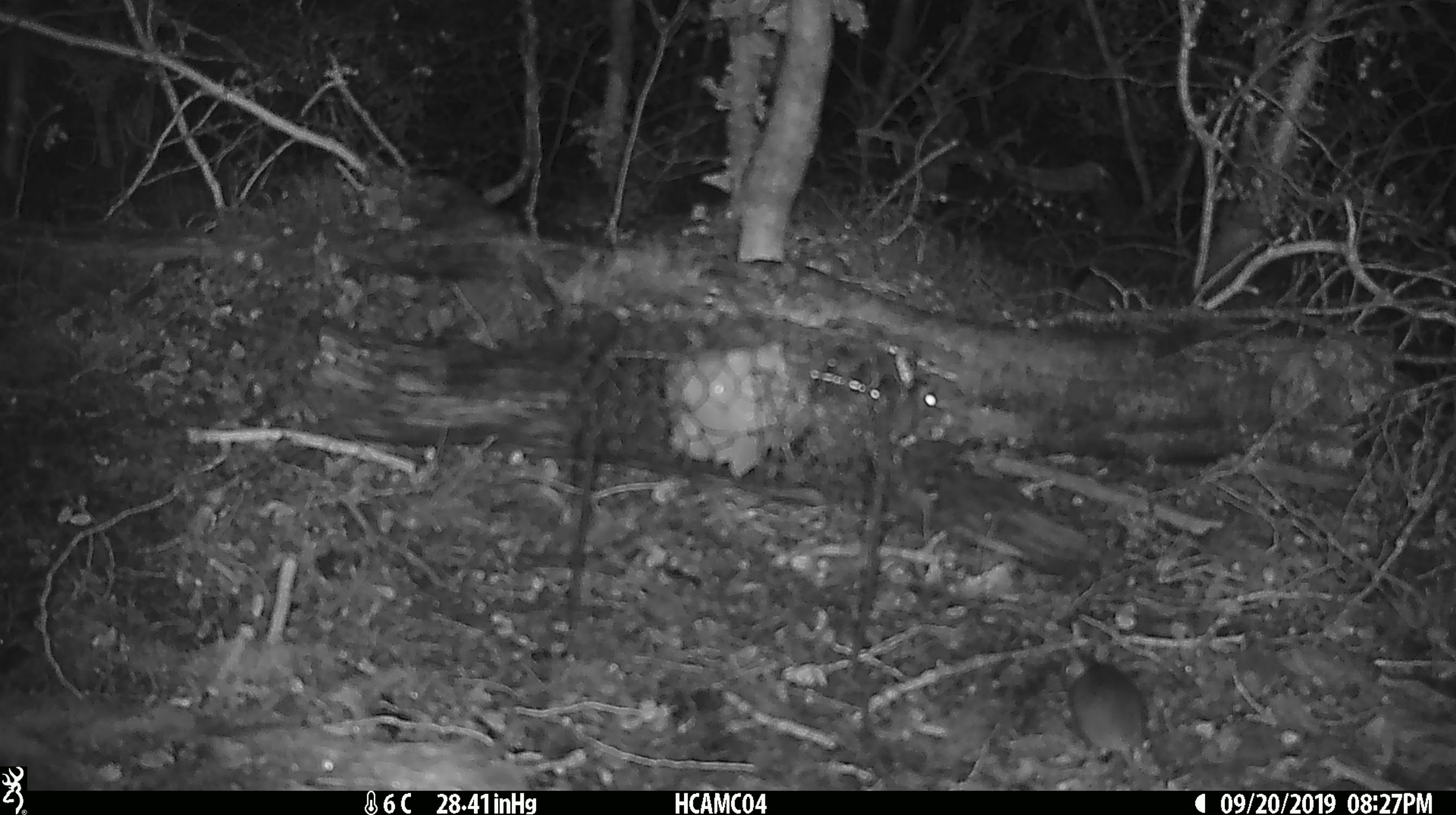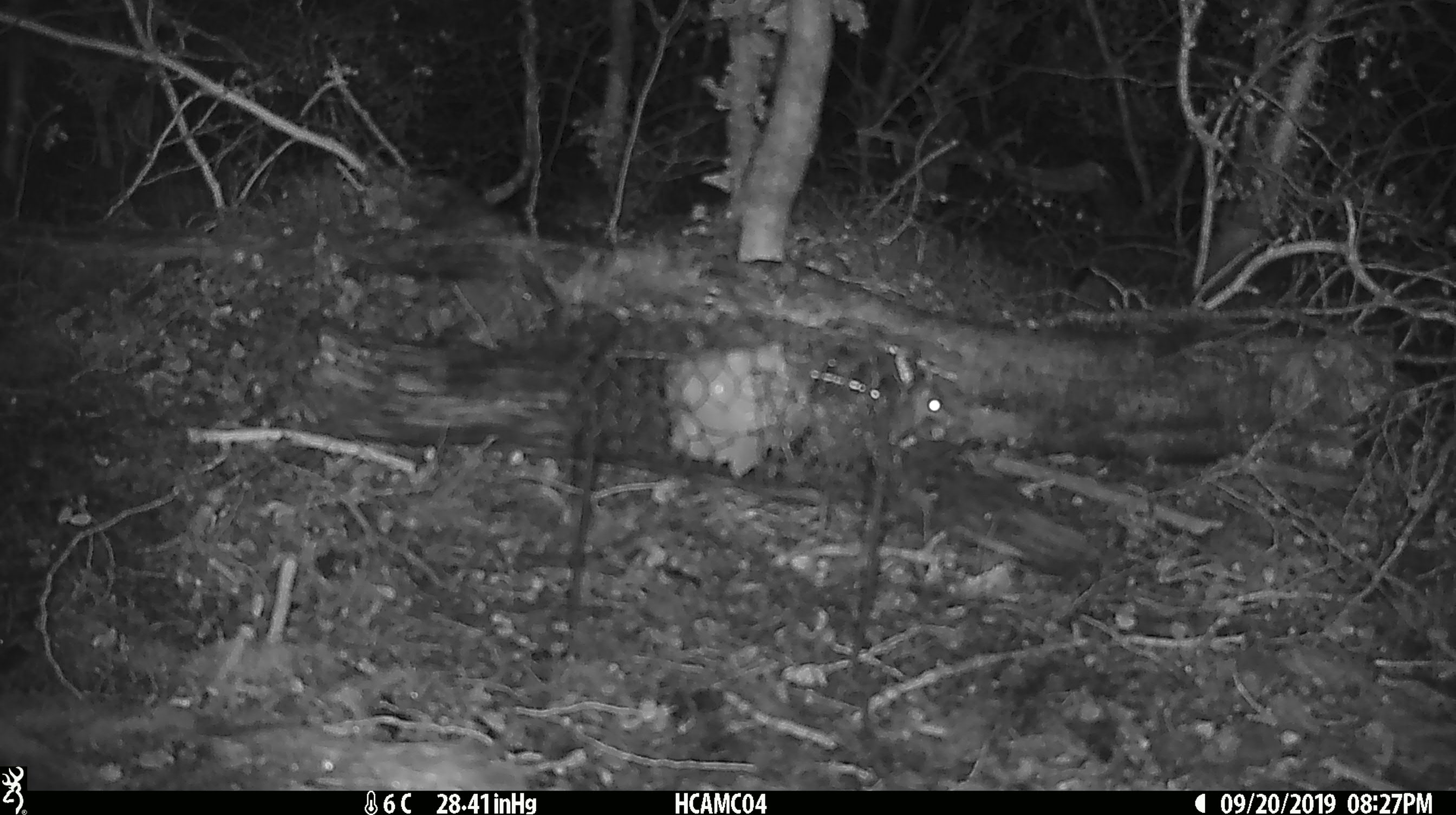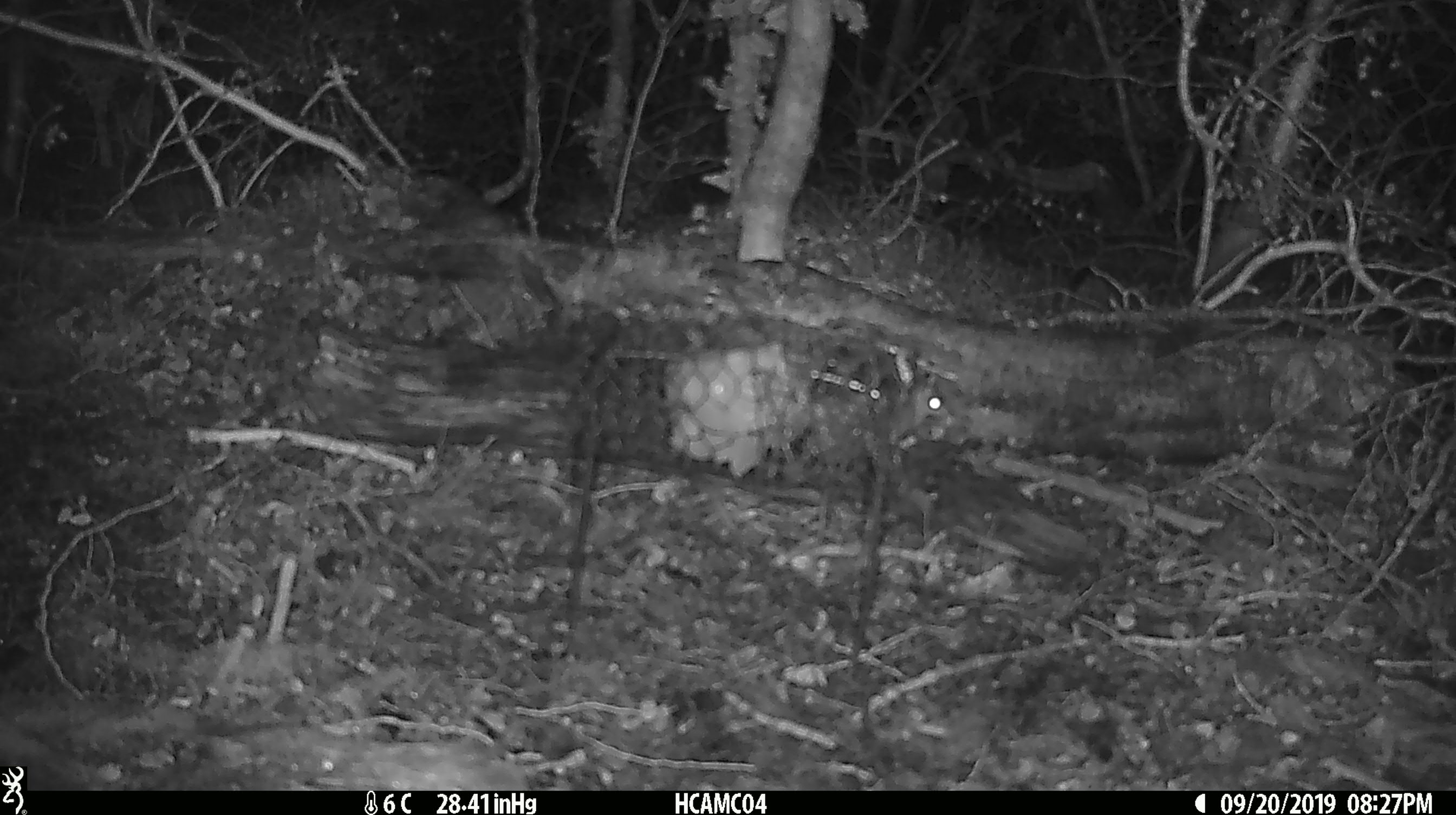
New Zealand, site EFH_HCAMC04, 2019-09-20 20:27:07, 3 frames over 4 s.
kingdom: Animalia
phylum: Chordata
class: Mammalia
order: Rodentia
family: Muridae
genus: Mus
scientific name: Mus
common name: mouse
Mouse (Mus).